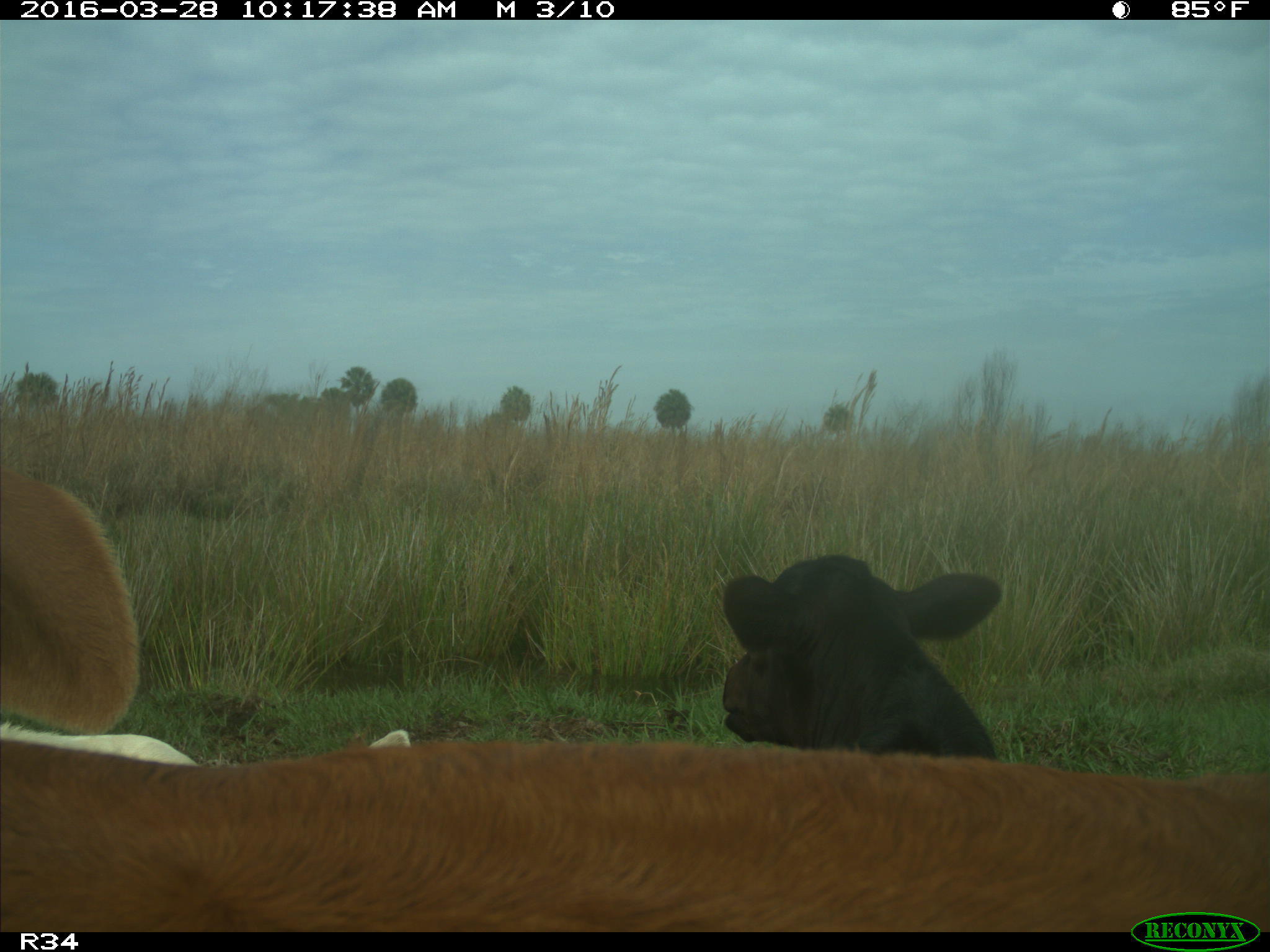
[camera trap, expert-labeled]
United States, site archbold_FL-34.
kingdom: Animalia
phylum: Chordata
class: Mammalia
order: Artiodactyla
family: Bovidae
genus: Bos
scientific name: Bos taurus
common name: domestic cow